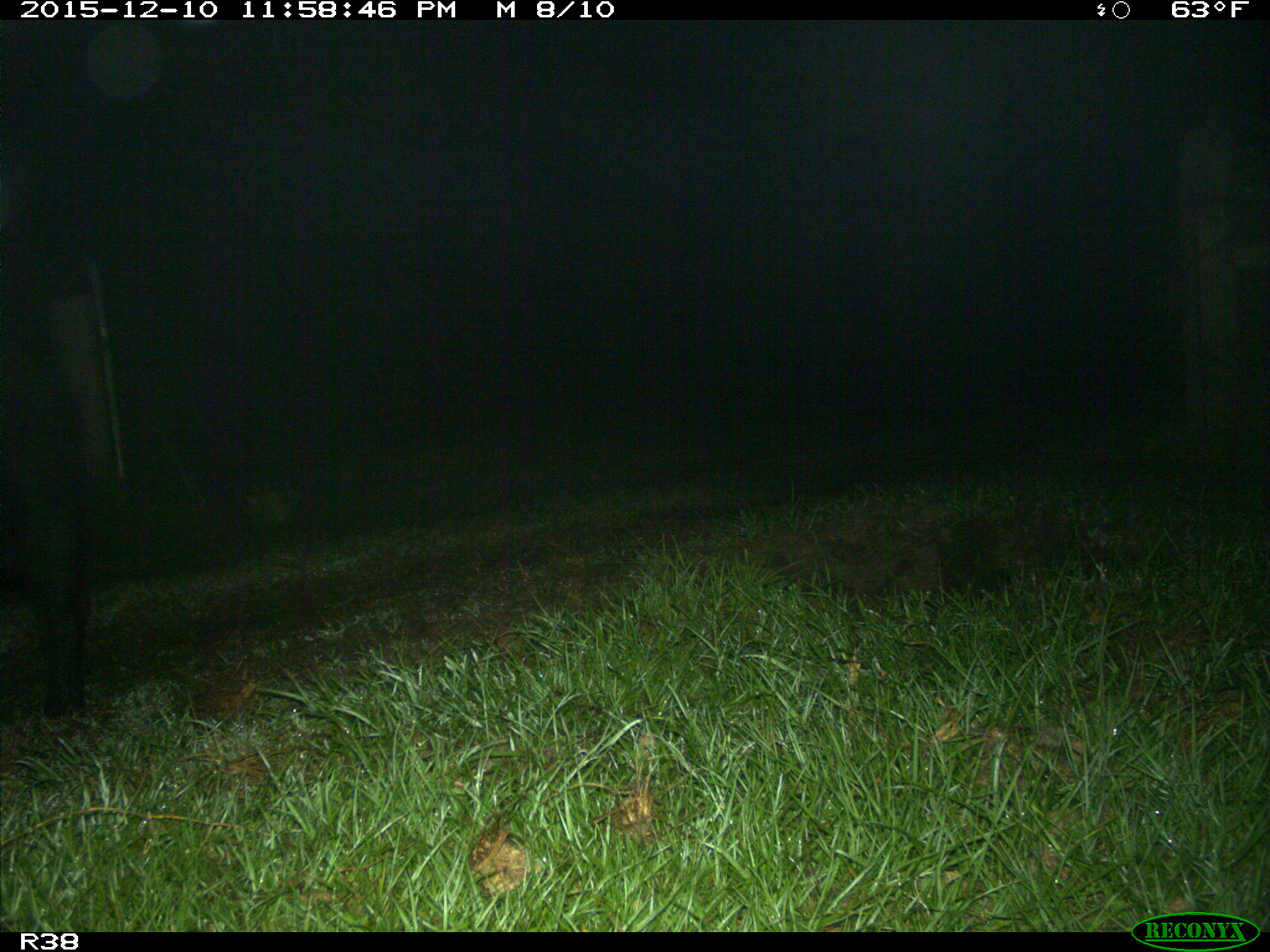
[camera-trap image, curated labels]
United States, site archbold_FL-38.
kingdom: Animalia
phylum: Chordata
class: Mammalia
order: Artiodactyla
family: Suidae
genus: Sus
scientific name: Sus scrofa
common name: wild boar